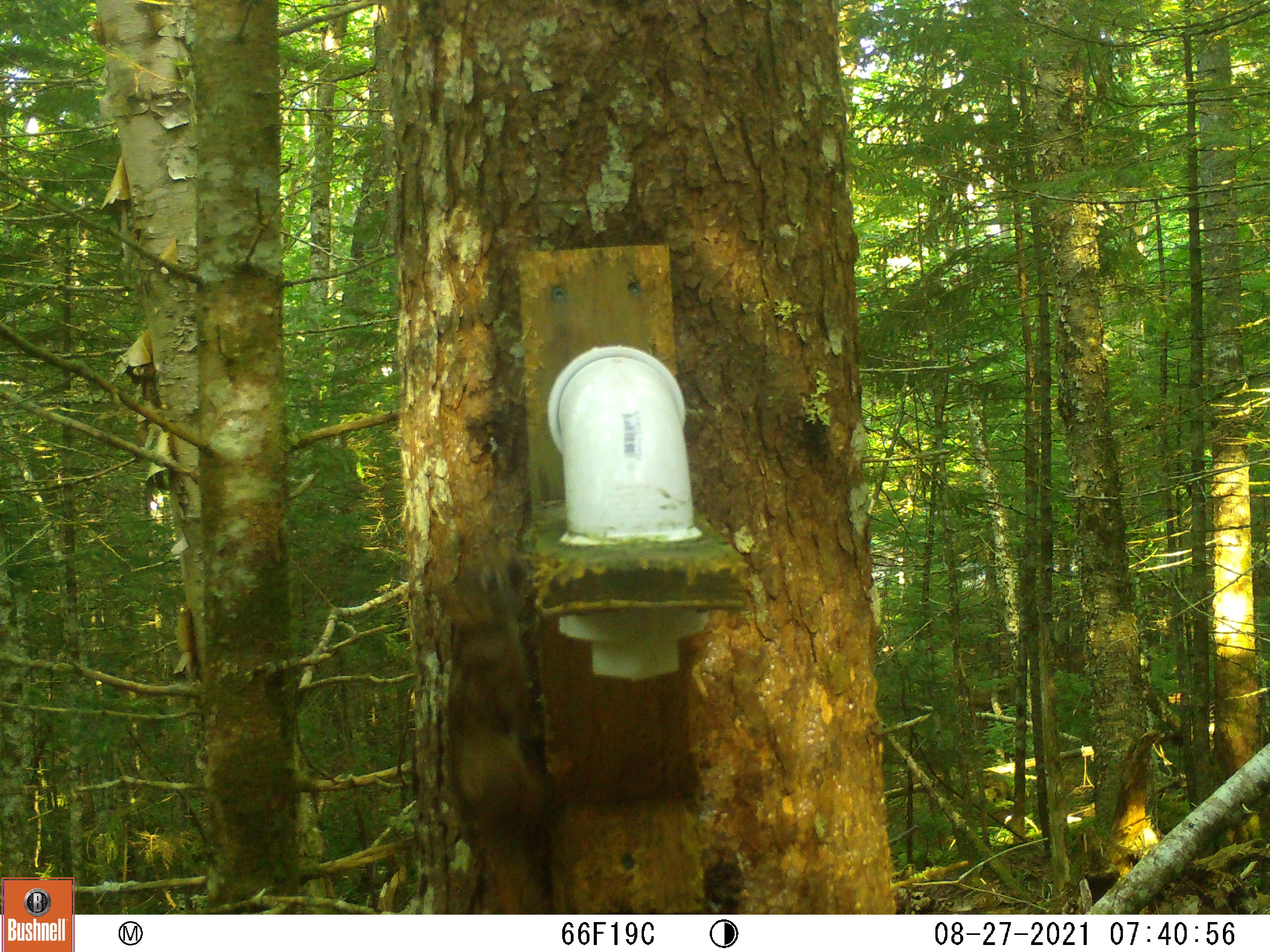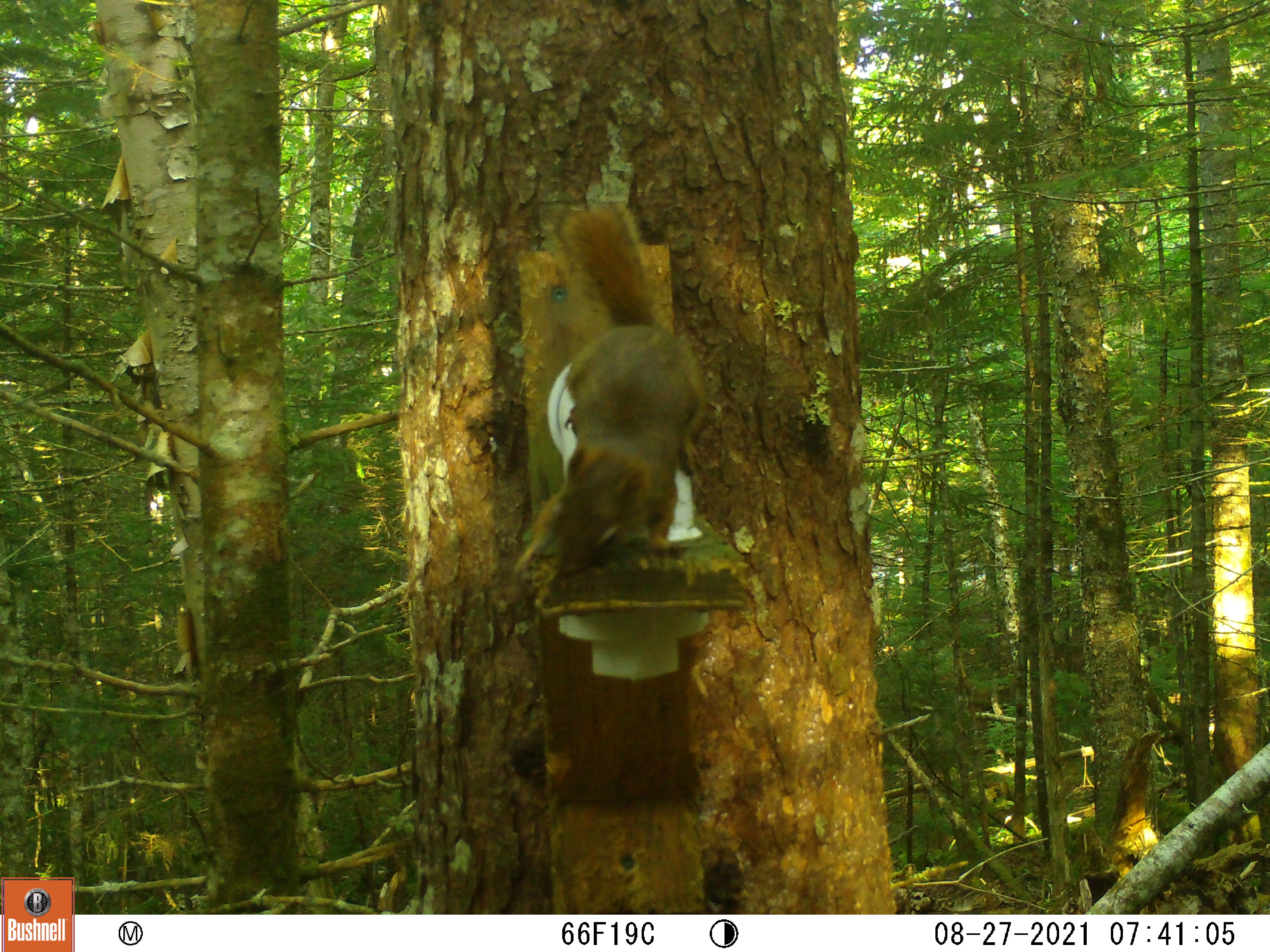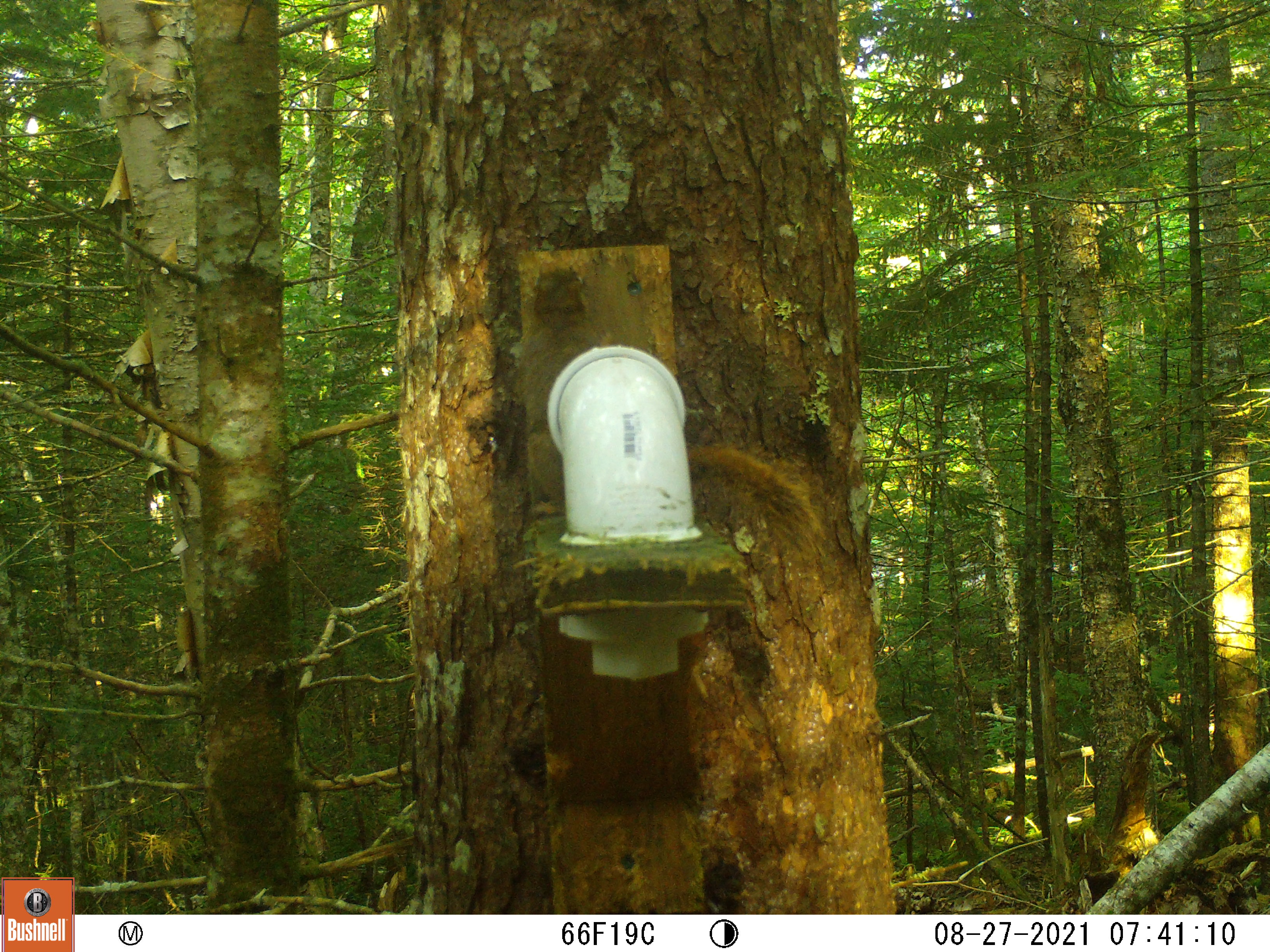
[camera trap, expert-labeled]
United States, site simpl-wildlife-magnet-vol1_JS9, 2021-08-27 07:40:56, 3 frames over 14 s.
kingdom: Animalia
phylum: Chordata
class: Mammalia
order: Rodentia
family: Sciuridae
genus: Tamiasciurus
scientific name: Tamiasciurus hudsonicus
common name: red squirrel